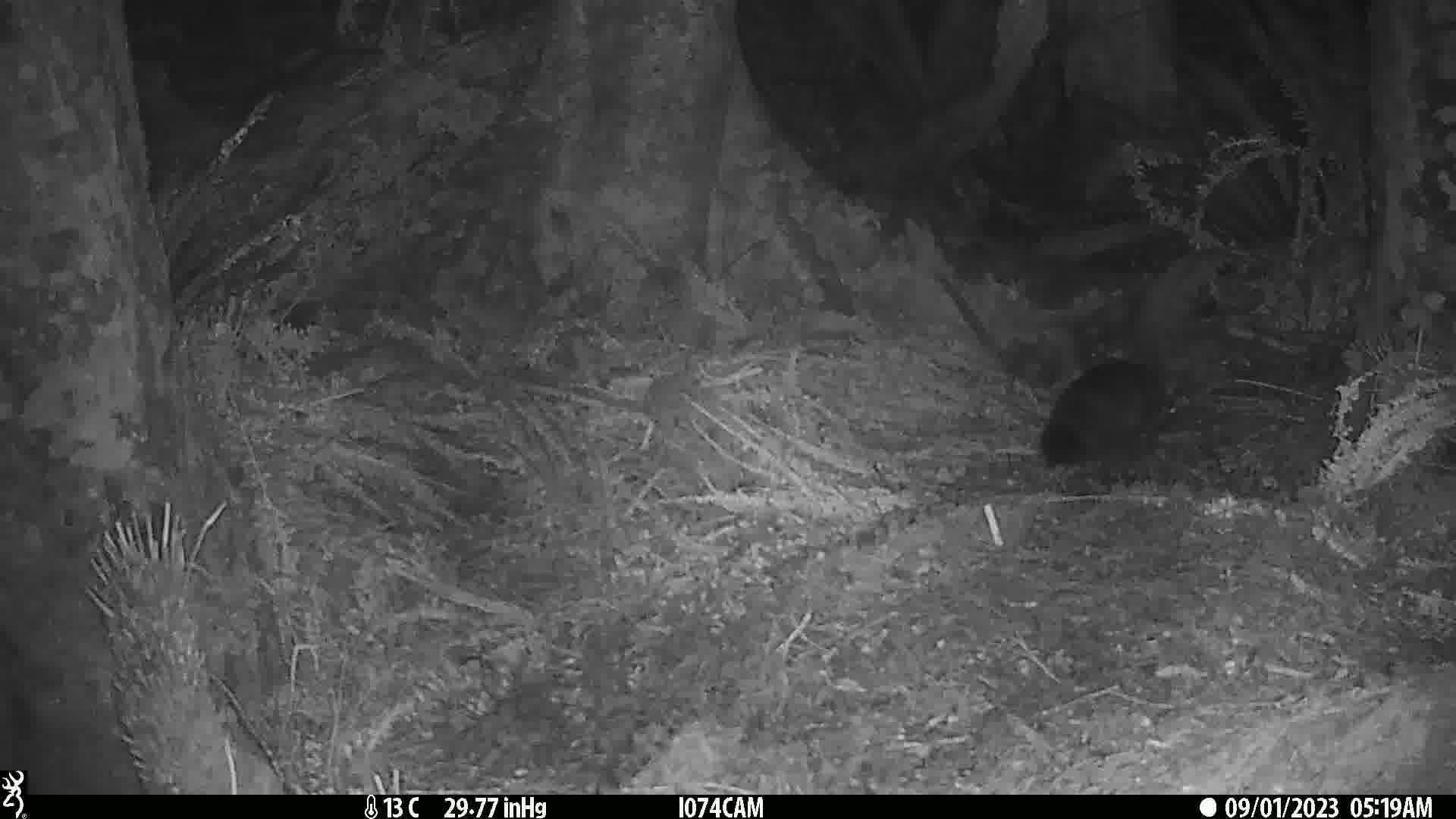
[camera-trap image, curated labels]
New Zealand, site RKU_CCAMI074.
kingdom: Animalia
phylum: Chordata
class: Mammalia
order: Diprotodontia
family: Phalangeridae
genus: Trichosurus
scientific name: Trichosurus vulpecula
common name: common brushtail possum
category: possum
Possum (common brushtail possum) (Trichosurus vulpecula).